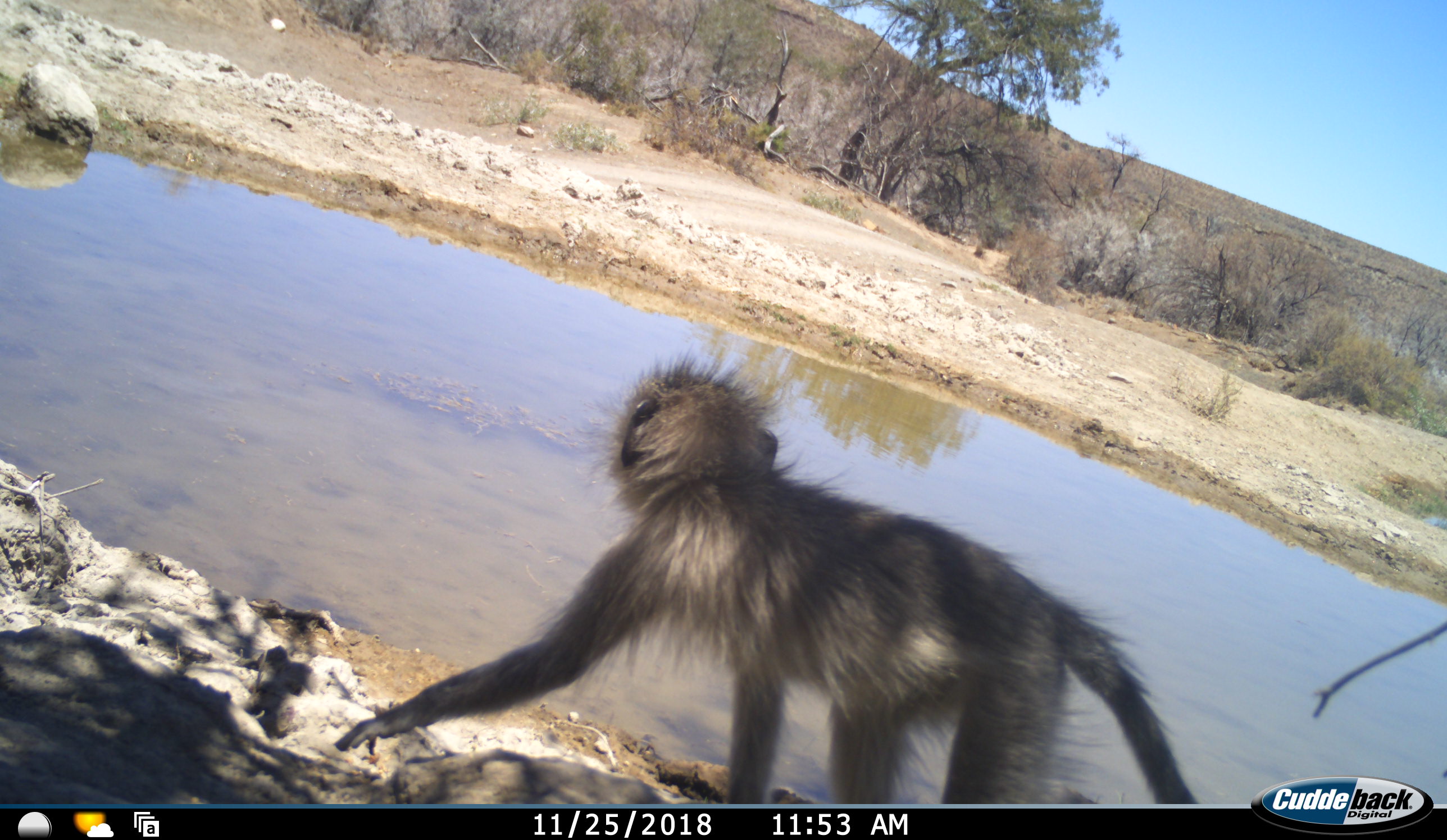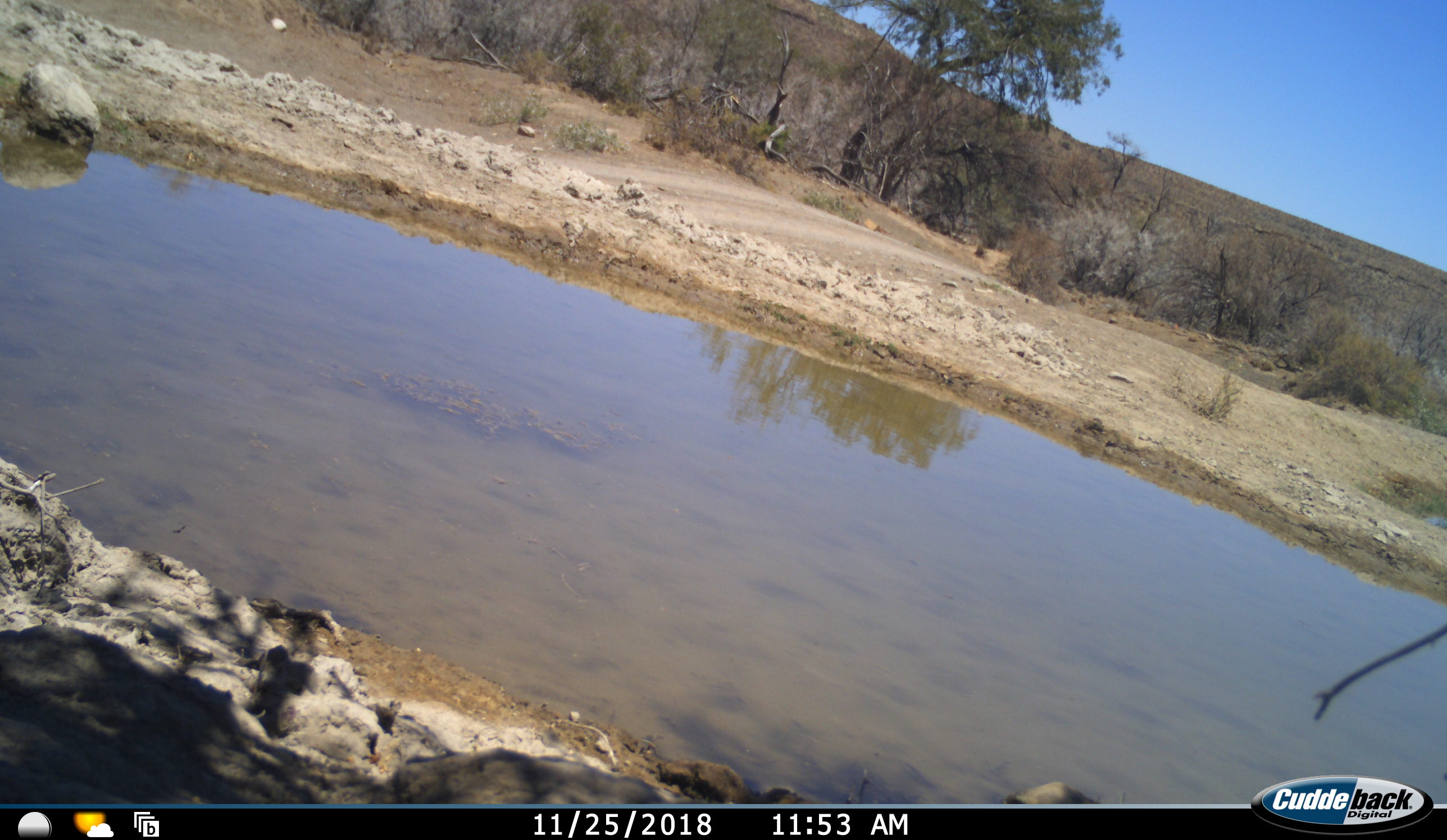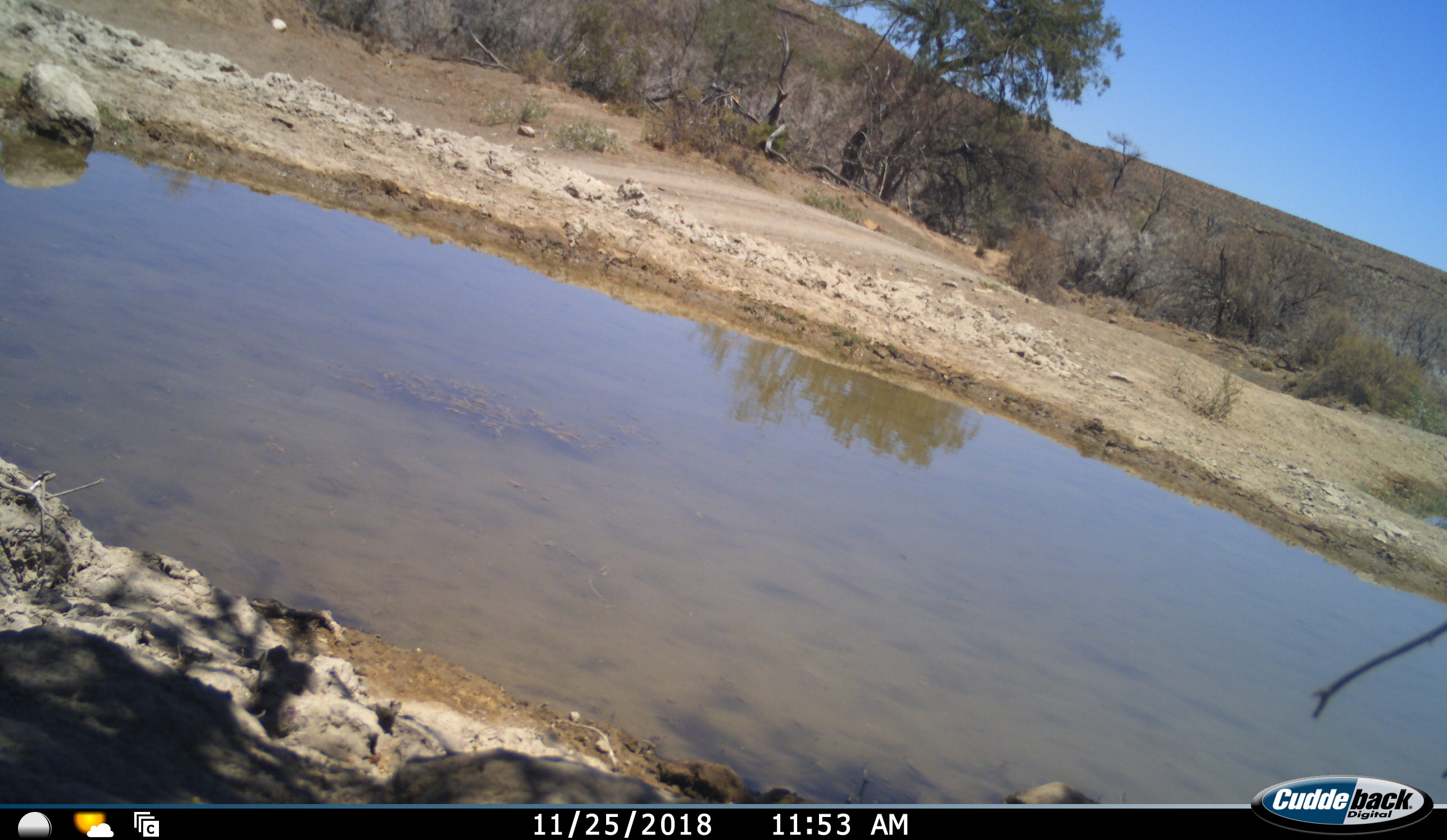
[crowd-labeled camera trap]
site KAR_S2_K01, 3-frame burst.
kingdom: Animalia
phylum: Chordata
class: Mammalia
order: Primates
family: Cercopithecidae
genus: Chlorocebus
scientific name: Chlorocebus pygerythrus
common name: vervet monkey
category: monkeyvervet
Monkeyvervet (vervet monkey) (Chlorocebus pygerythrus), count 1. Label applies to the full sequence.